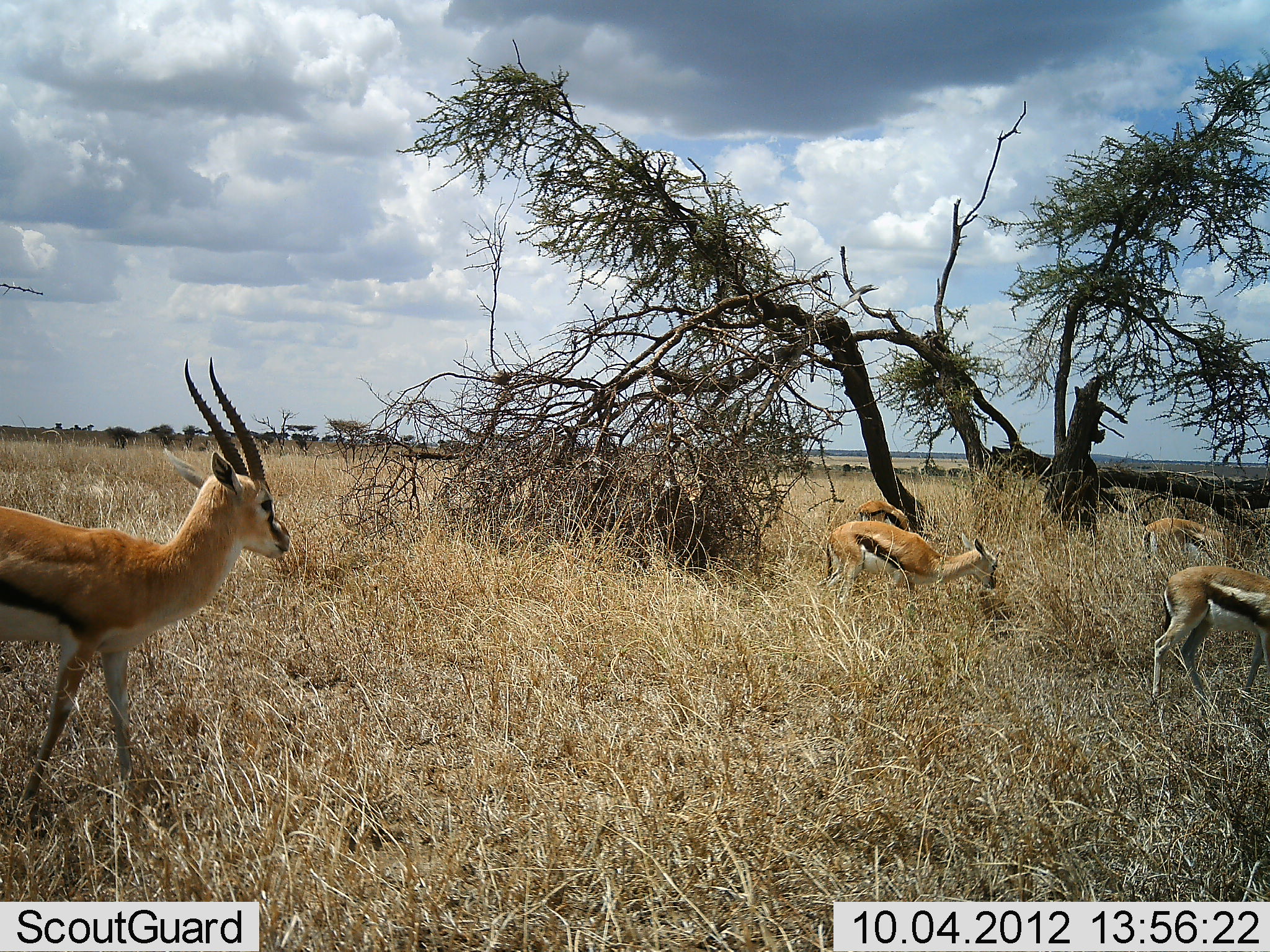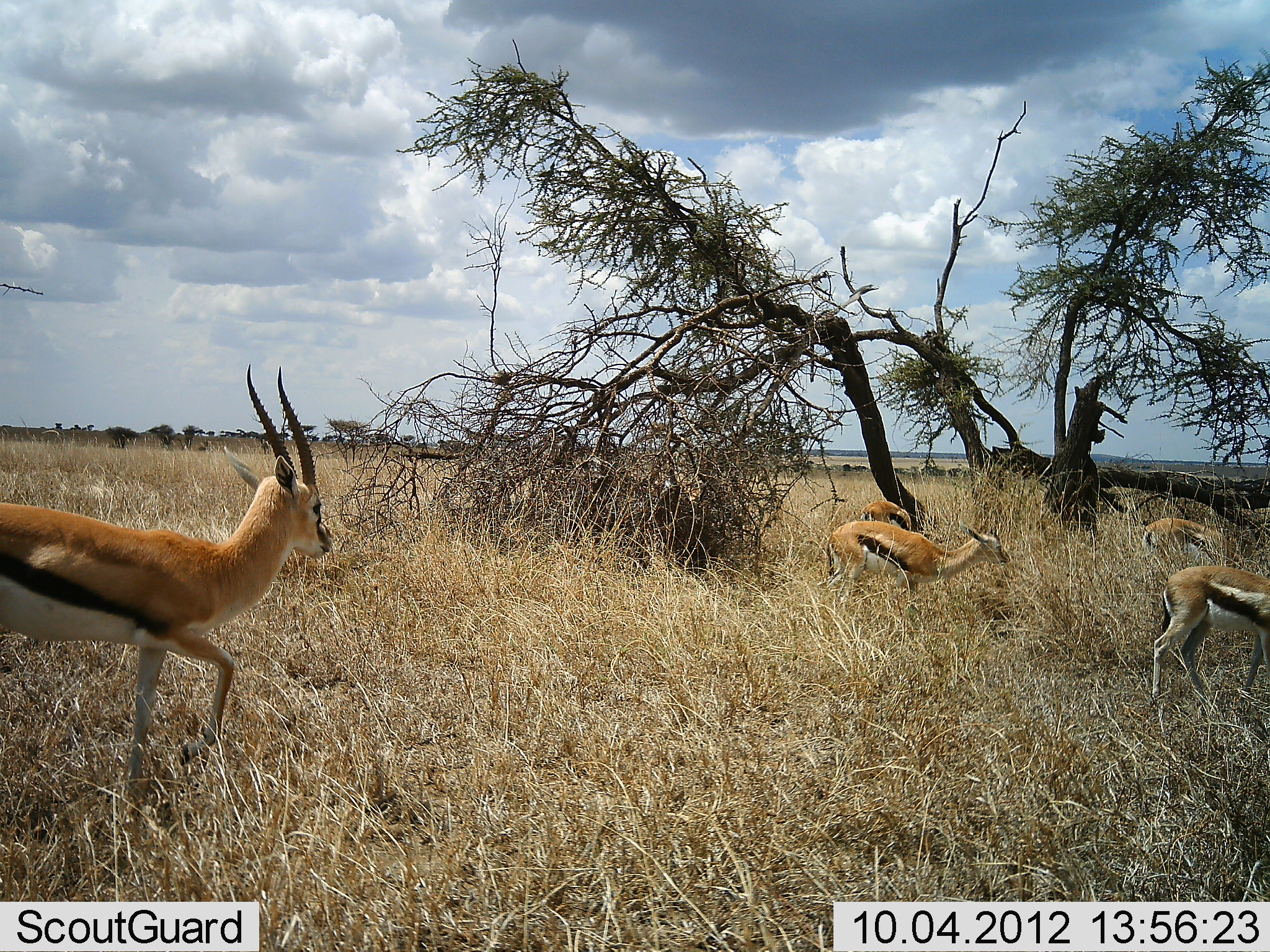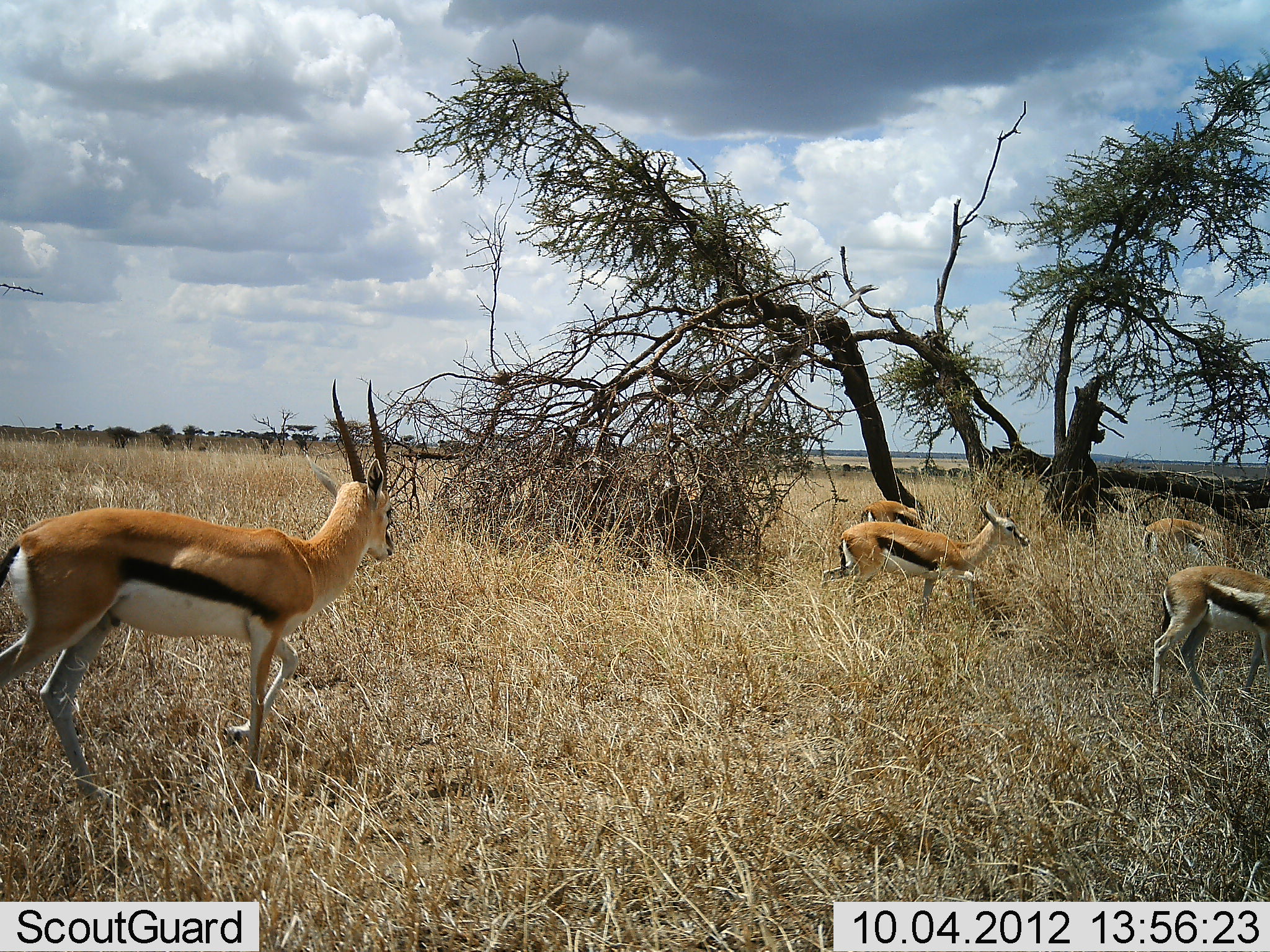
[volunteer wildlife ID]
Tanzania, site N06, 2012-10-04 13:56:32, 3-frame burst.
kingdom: Animalia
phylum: Chordata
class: Mammalia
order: Artiodactyla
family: Bovidae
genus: Eudorcas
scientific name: Eudorcas thomsonii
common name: thomson's gazelle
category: gazellethomsons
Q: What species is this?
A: Gazellethomsons (thomson's gazelle) (Eudorcas thomsonii).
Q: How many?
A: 5.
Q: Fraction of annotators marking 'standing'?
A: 60%.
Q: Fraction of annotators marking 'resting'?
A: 0%.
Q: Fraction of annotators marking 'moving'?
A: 90%.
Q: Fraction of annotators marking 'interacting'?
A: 0%.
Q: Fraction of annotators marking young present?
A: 0%.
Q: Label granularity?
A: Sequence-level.